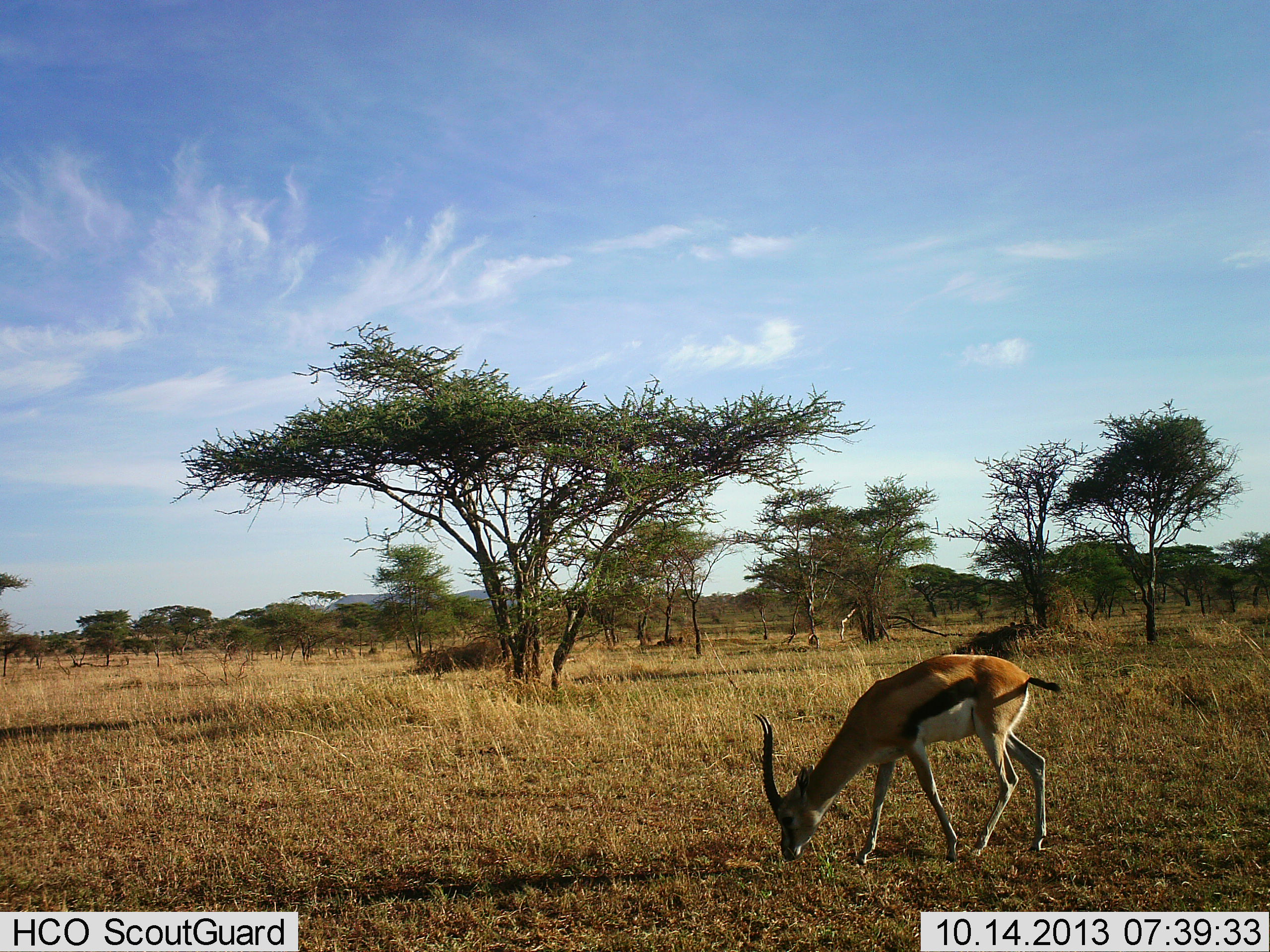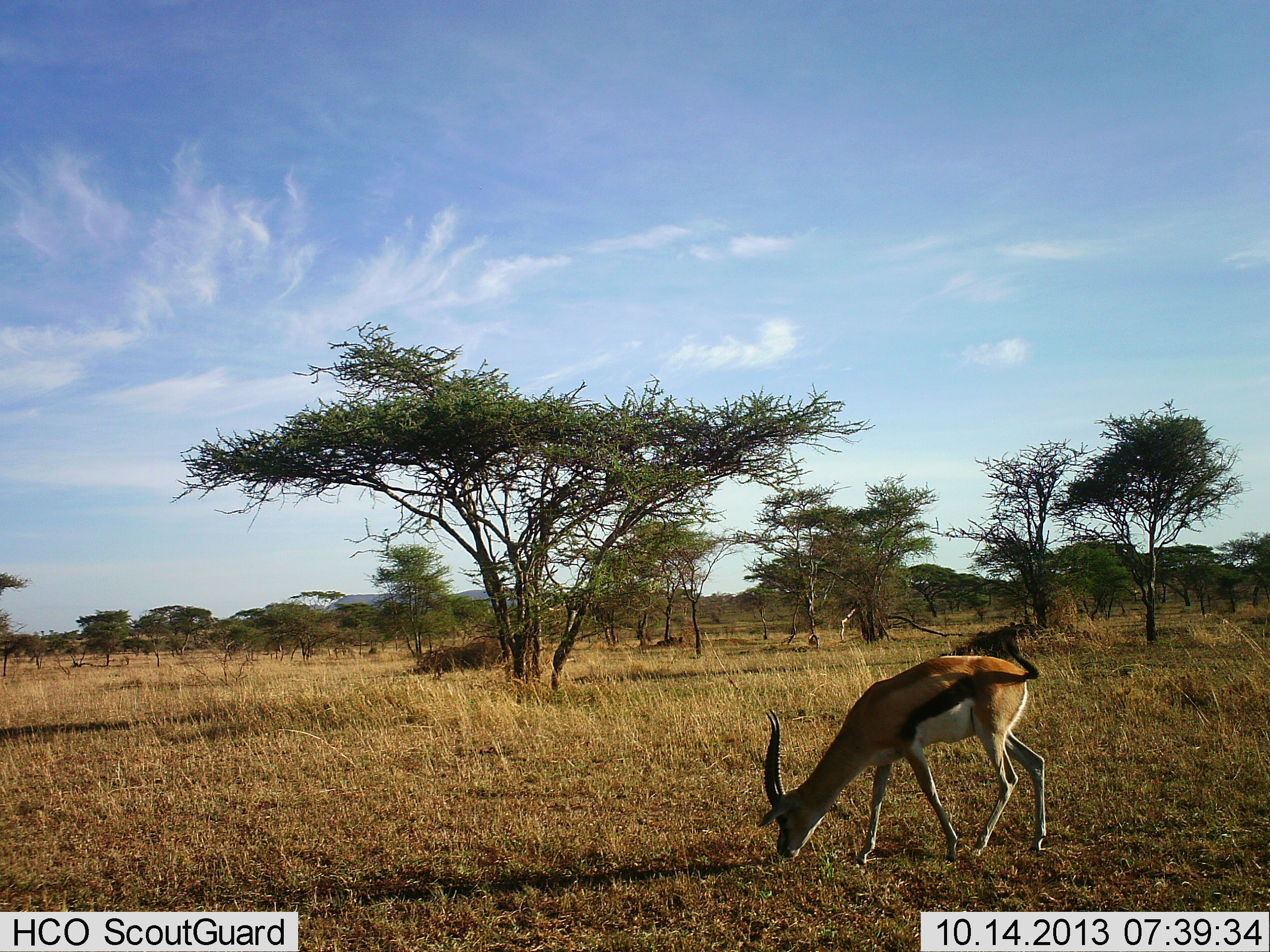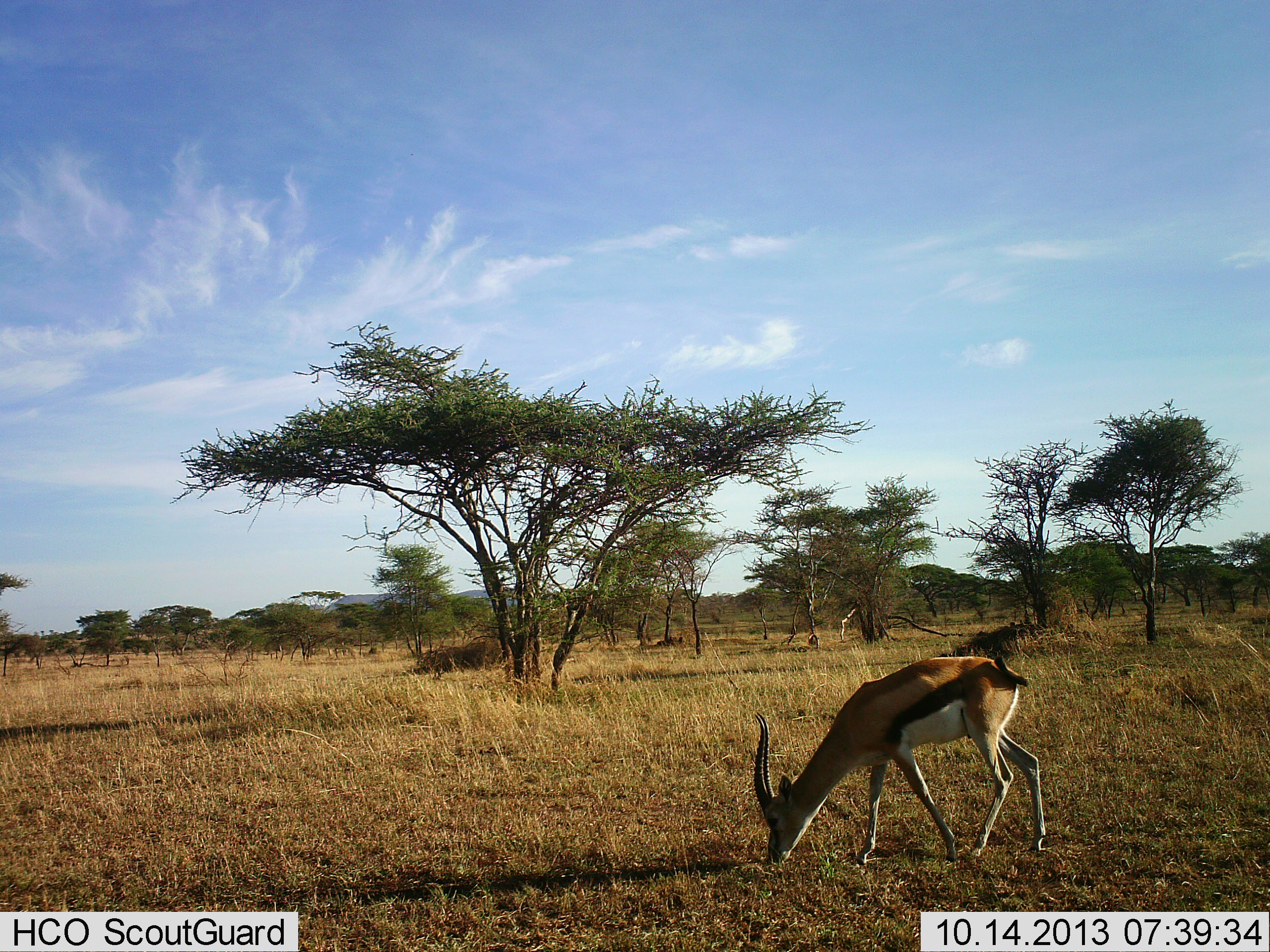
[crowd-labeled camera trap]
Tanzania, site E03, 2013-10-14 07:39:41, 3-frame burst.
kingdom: Animalia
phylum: Chordata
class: Mammalia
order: Artiodactyla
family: Bovidae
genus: Eudorcas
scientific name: Eudorcas thomsonii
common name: thomson's gazelle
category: gazellethomsons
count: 1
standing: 0%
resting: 0%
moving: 0%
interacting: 0%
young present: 0%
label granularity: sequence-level